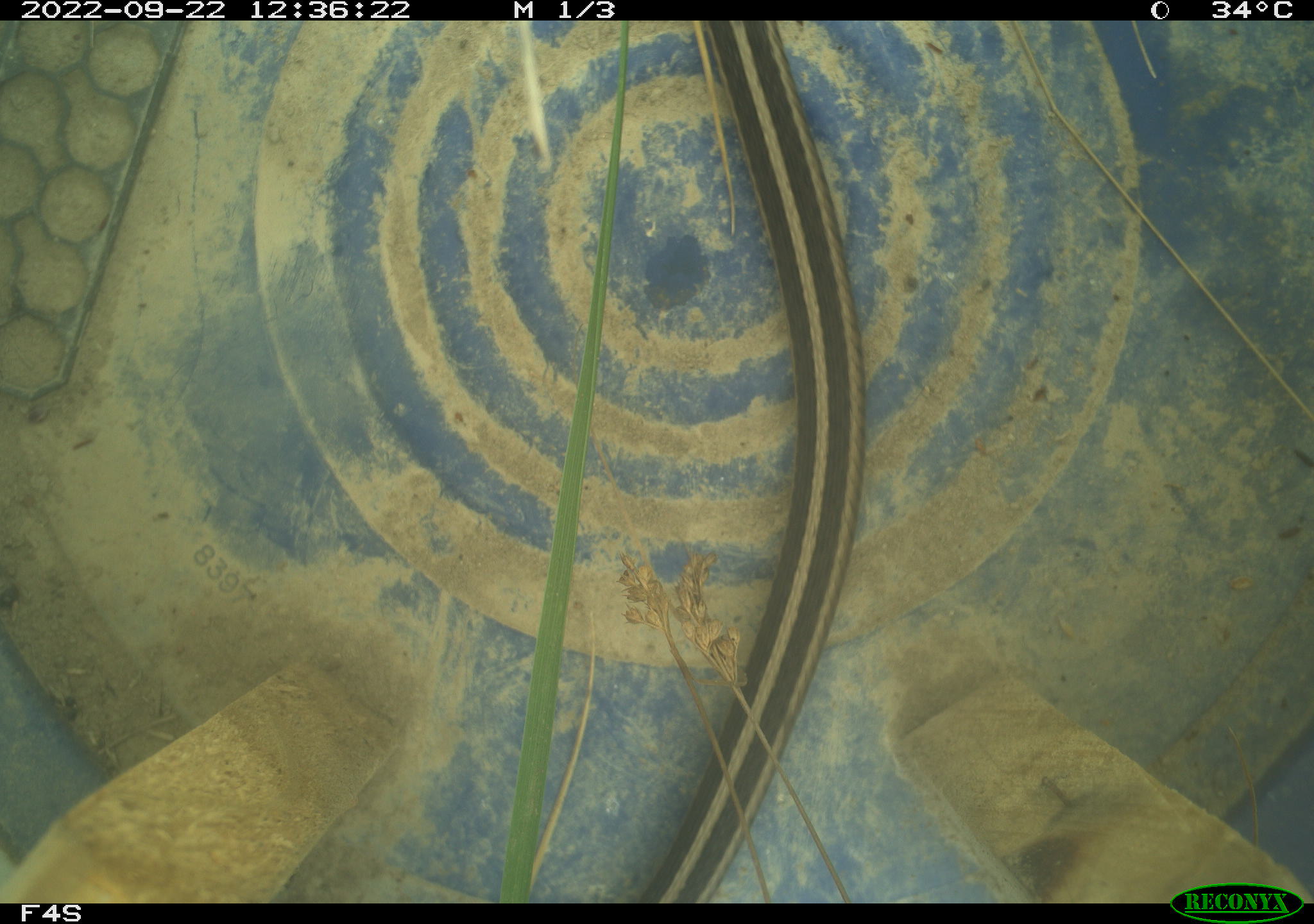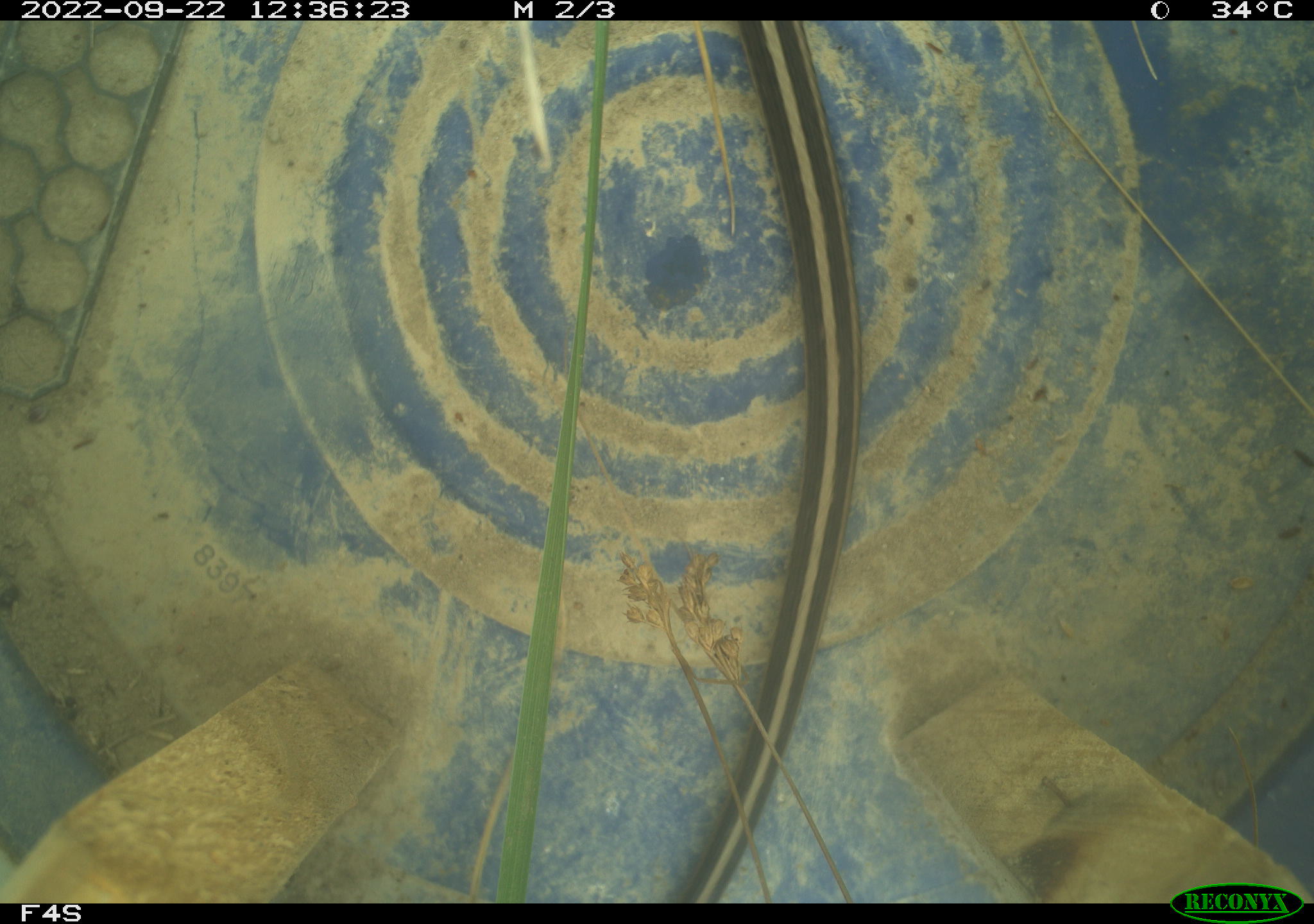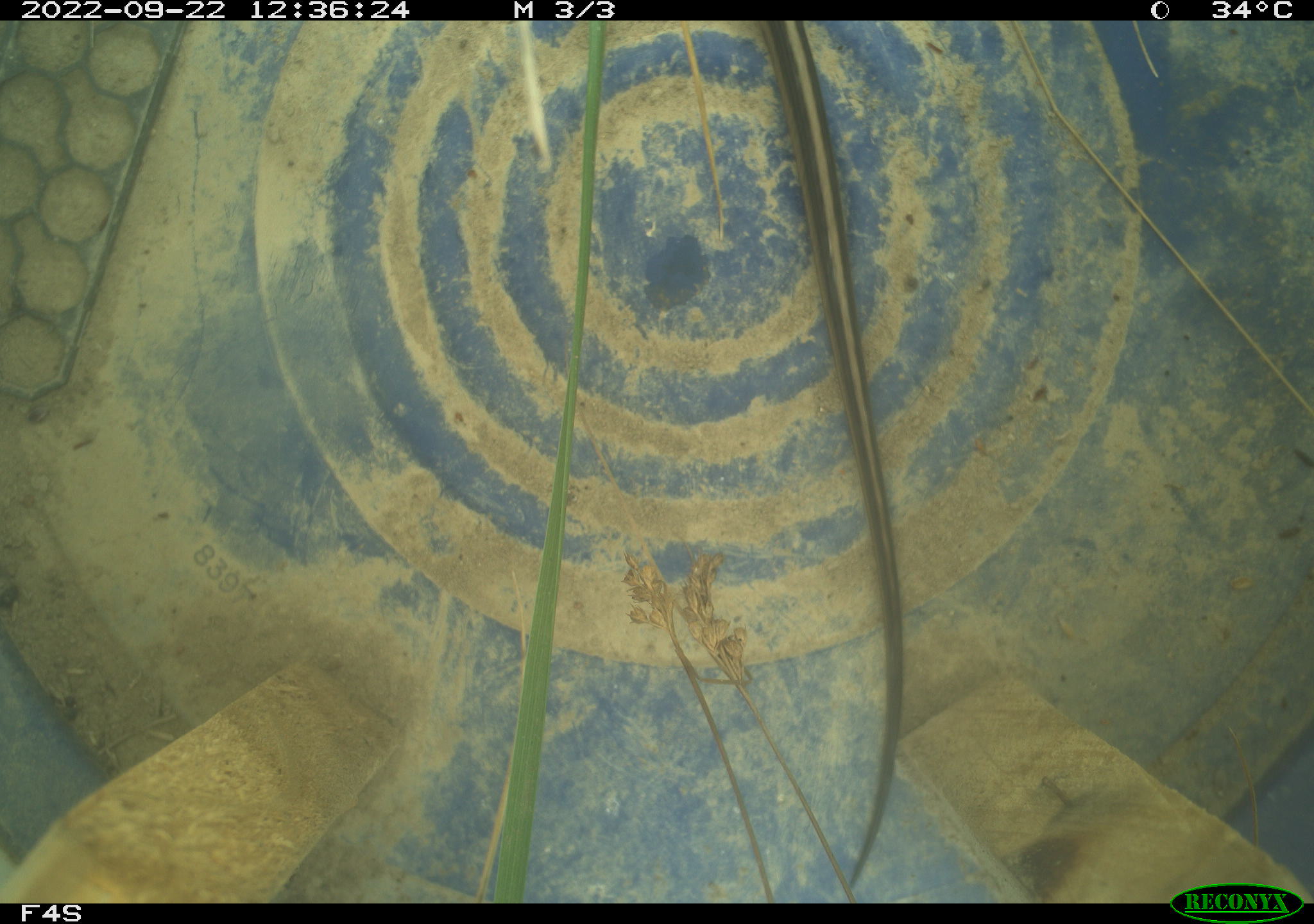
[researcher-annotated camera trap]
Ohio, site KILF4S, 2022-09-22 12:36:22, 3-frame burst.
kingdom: Animalia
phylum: Chordata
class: Reptilia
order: Squamata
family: Colubridae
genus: Thamnophis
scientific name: Thamnophis sirtalis sirtalis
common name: eastern gartersnake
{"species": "eastern gartersnake (Thamnophis sirtalis sirtalis)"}